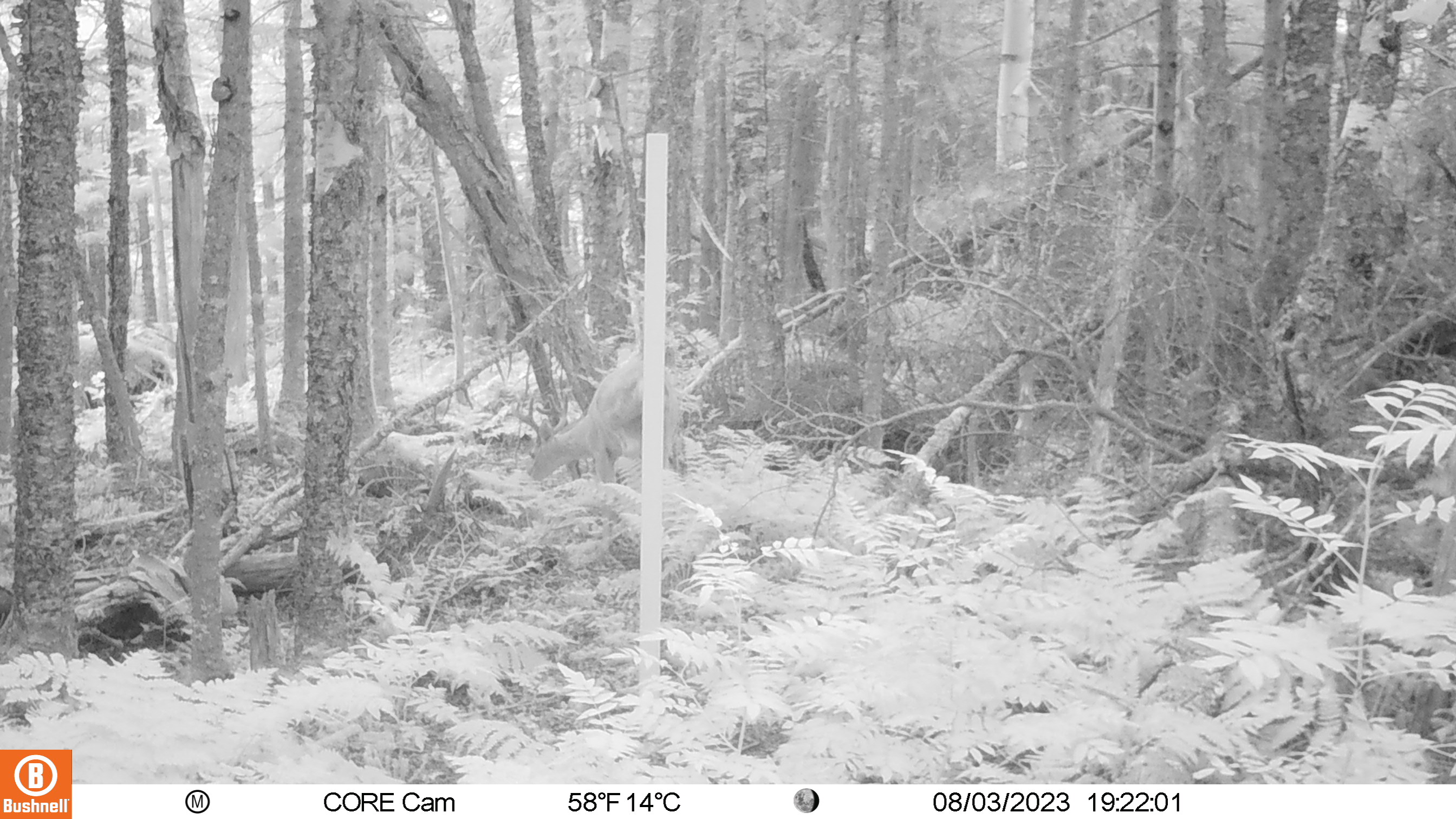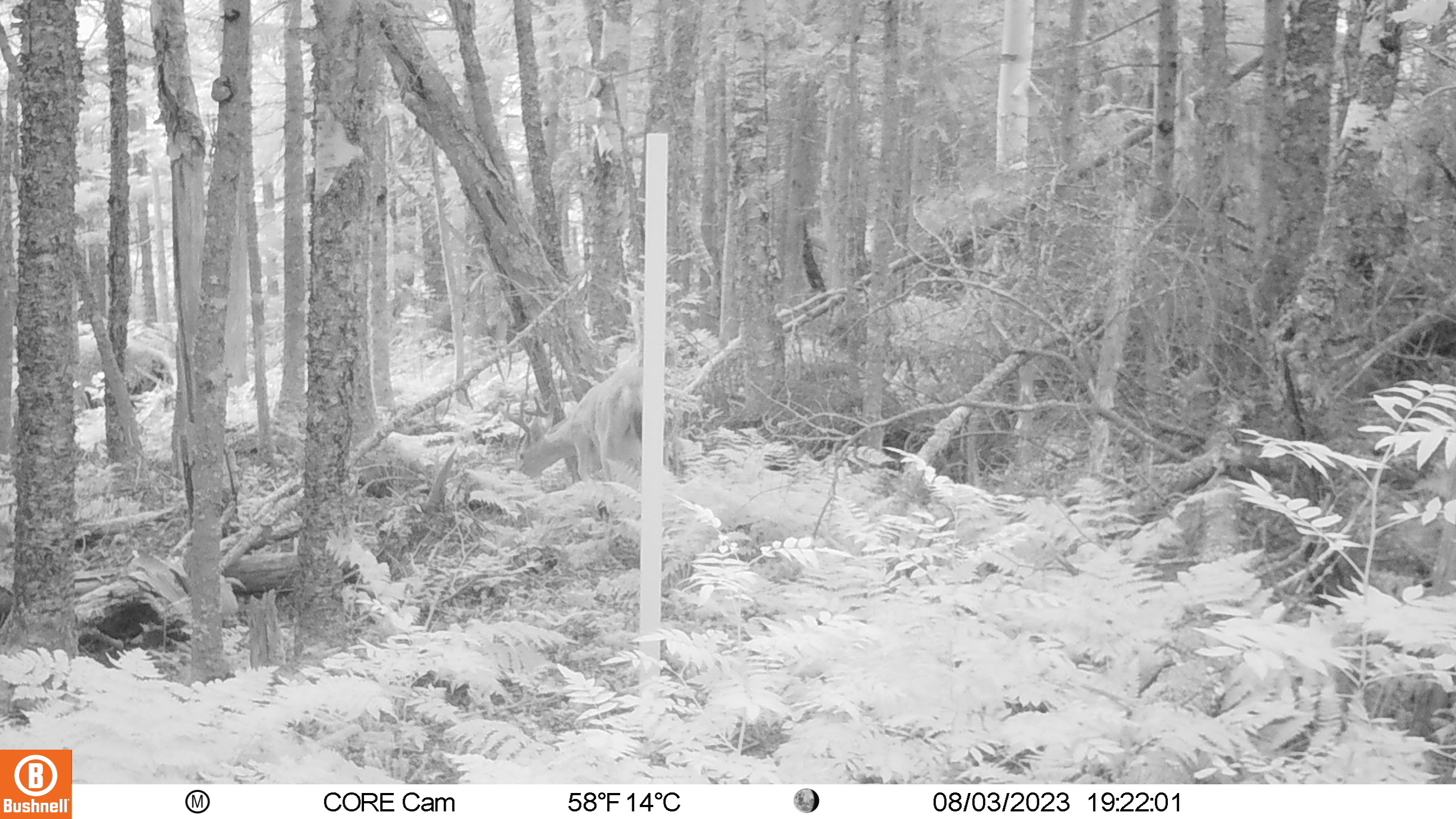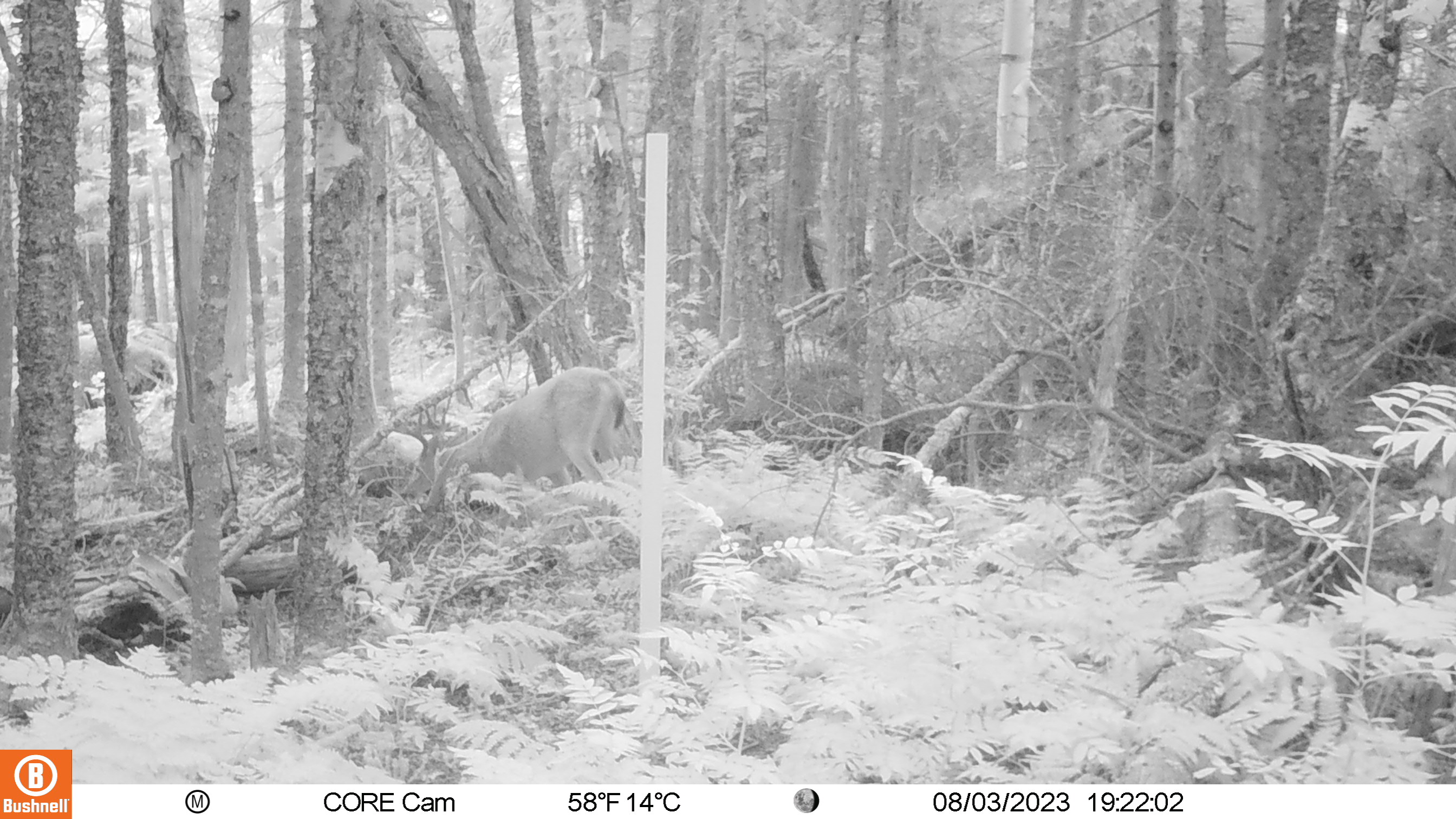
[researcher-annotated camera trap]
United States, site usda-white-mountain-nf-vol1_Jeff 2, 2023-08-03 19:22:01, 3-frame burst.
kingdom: Animalia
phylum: Chordata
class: Mammalia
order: Artiodactyla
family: Cervidae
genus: Odocoileus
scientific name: Odocoileus virginianus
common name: white-tailed deer